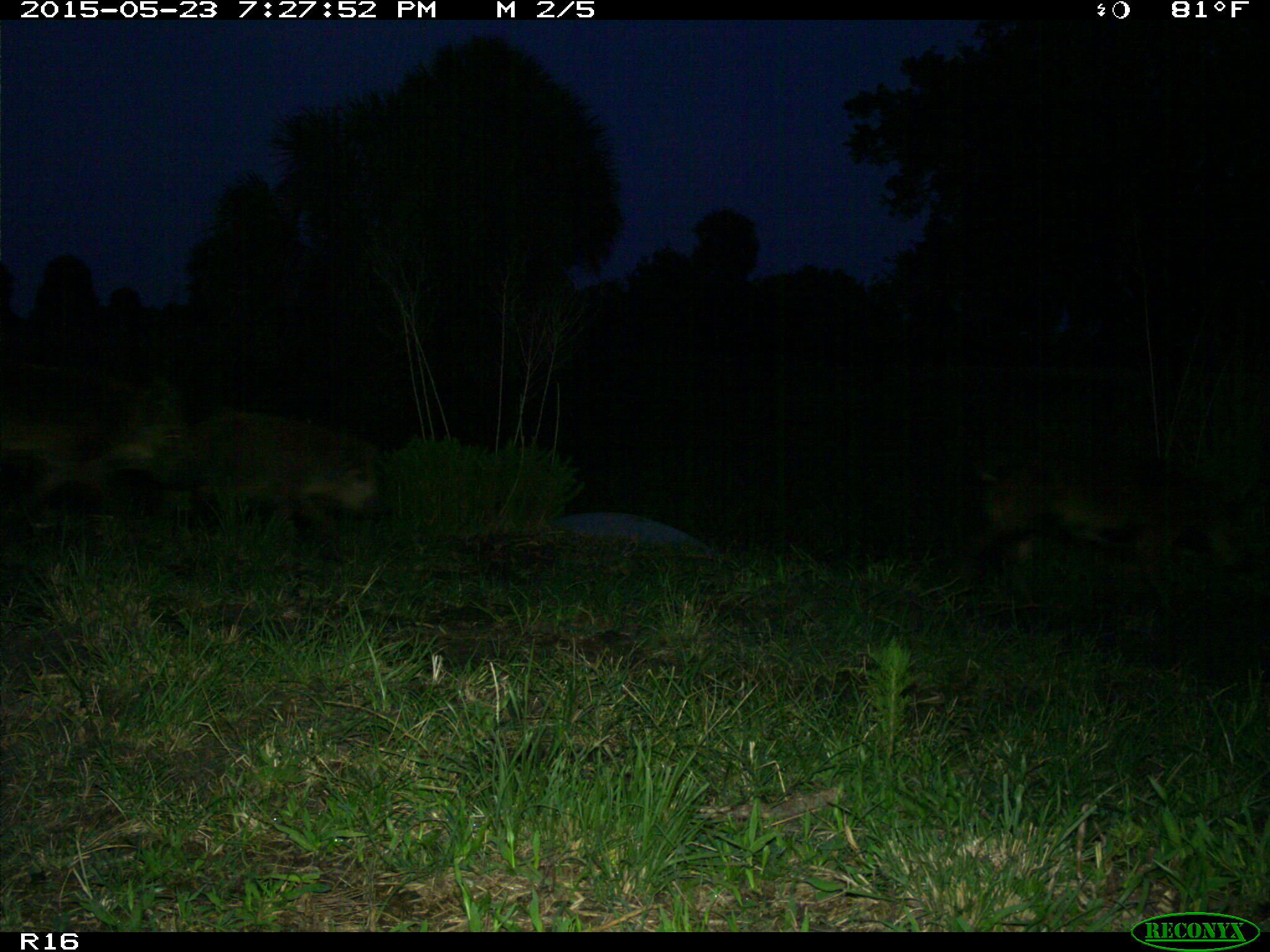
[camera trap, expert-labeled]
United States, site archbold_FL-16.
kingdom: Animalia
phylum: Chordata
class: Mammalia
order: Artiodactyla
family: Suidae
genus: Sus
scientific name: Sus scrofa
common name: wild boar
Sus scrofa (wild boar).